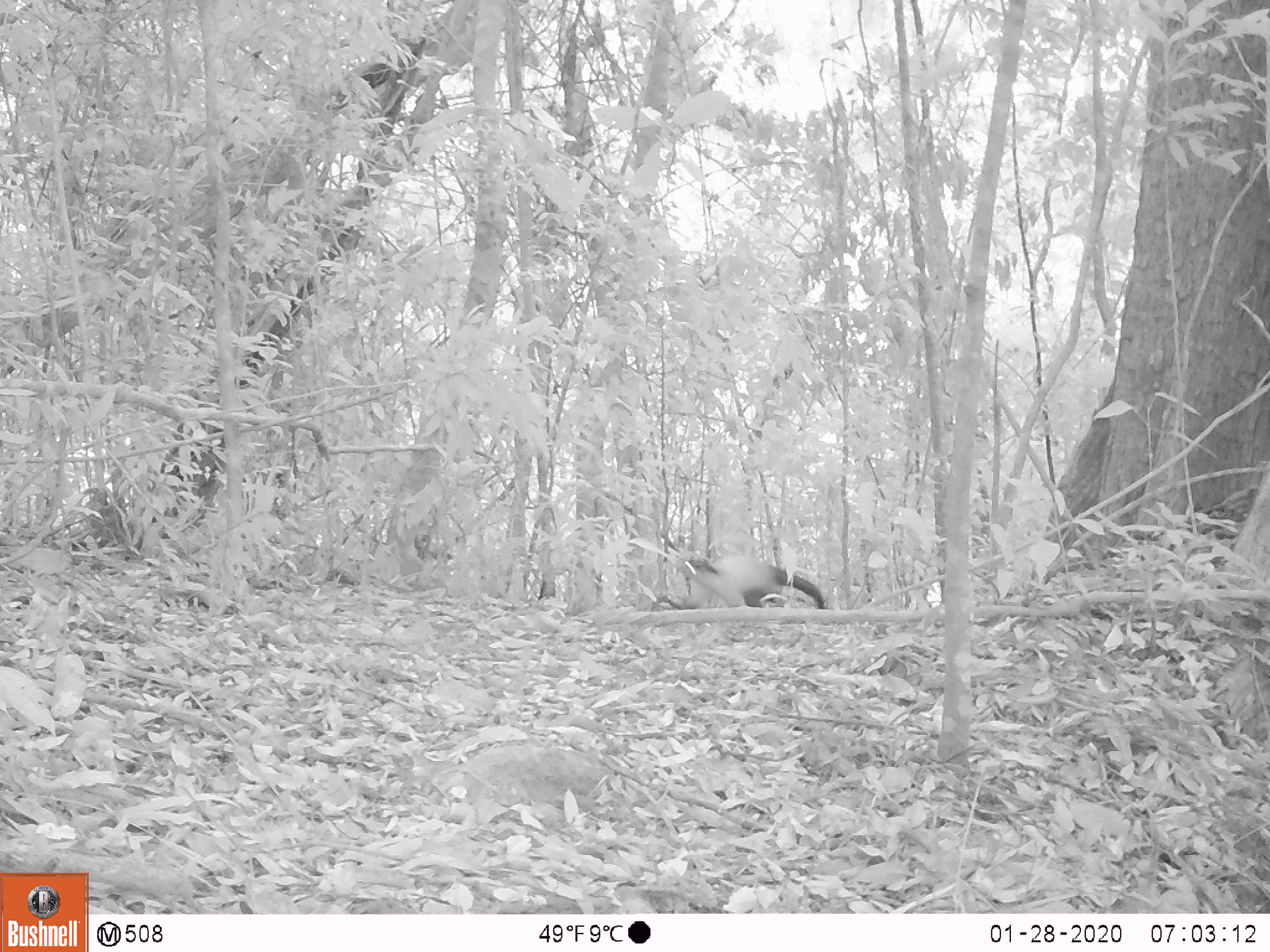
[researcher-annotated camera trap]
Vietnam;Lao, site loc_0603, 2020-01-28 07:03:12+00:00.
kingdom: Animalia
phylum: Chordata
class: Mammalia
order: Carnivora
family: Mustelidae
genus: Martes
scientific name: Martes flavigula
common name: yellow-throated marten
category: yellow throated marten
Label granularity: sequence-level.